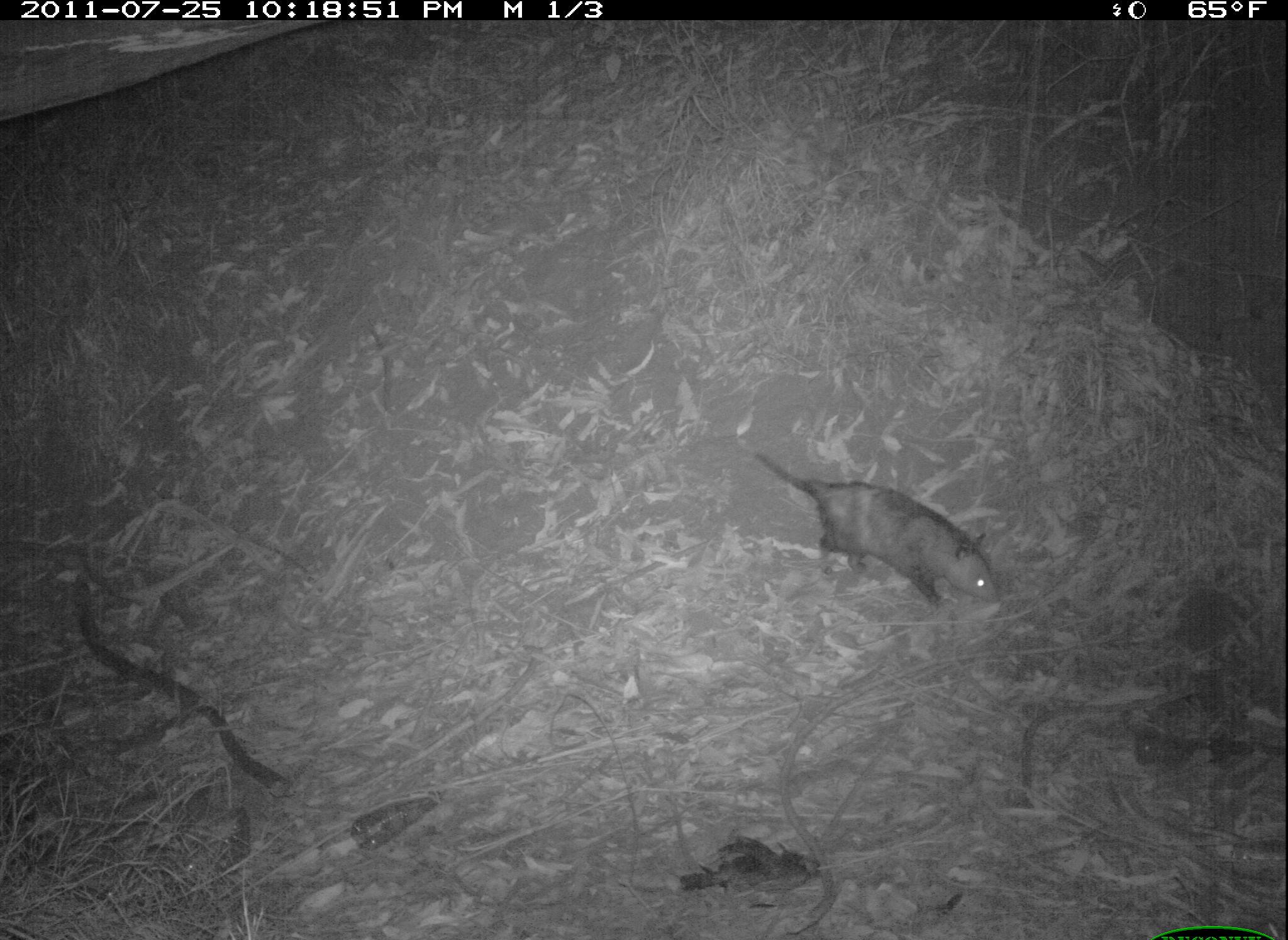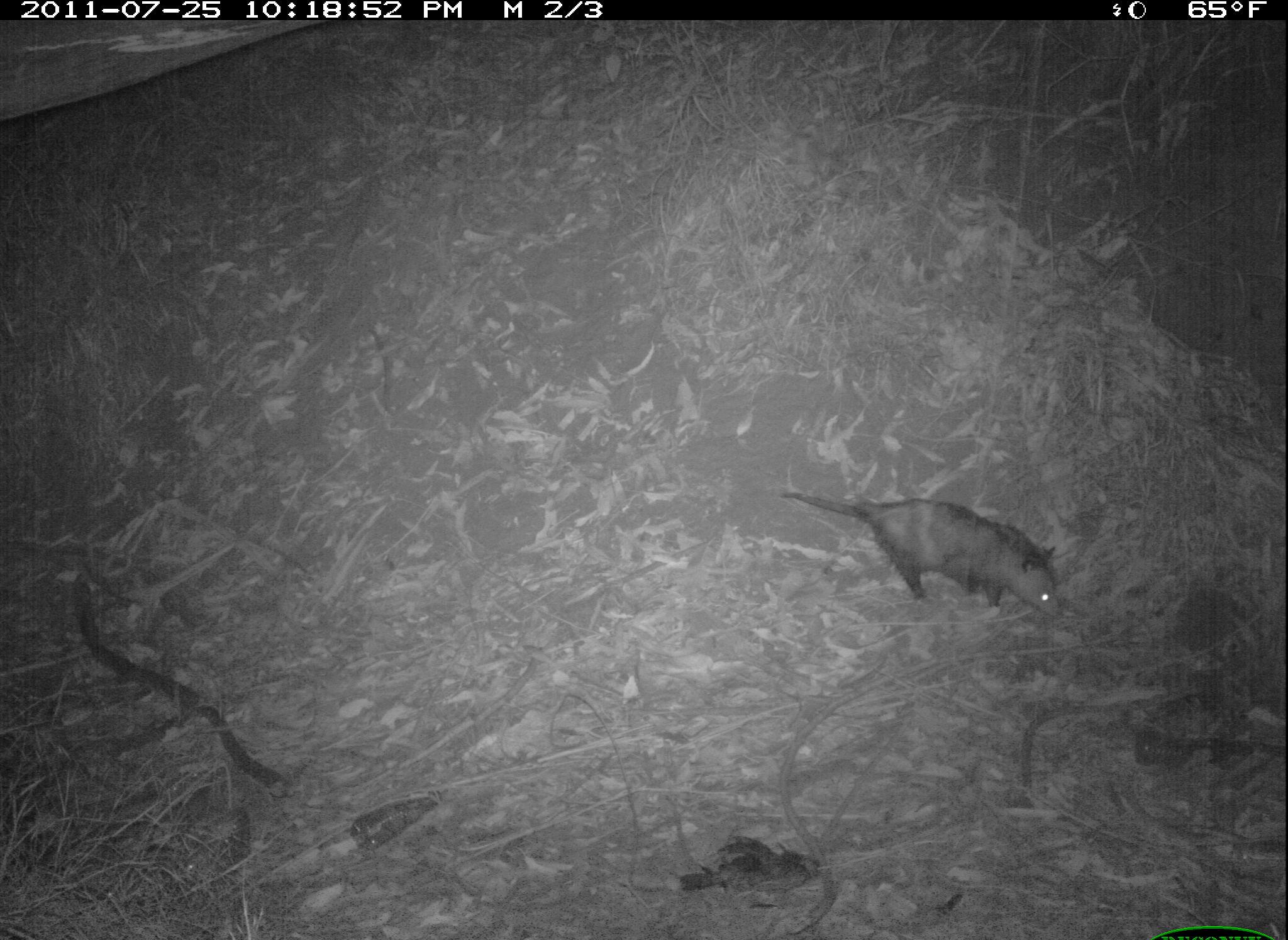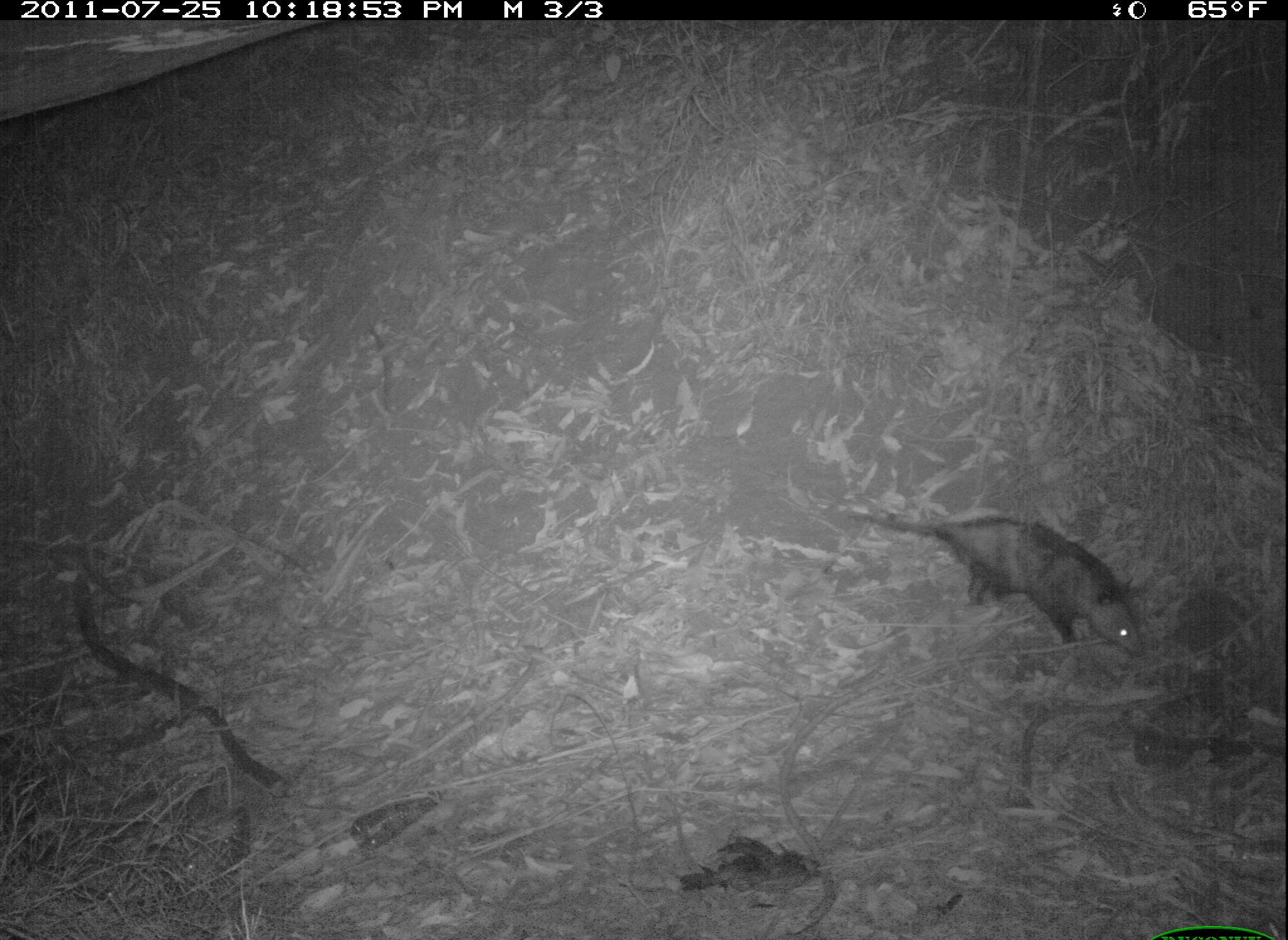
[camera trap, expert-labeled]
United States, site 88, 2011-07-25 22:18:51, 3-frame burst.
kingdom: Animalia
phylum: Chordata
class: Mammalia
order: Didelphimorphia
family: Didelphidae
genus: Didelphis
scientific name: Didelphis virginiana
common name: virginia opossum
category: opossum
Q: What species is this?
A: Opossum (virginia opossum) (Didelphis virginiana).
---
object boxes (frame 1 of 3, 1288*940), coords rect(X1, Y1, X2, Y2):
opossum: rect(712, 424, 1046, 654)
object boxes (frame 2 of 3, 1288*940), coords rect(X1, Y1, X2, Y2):
opossum: rect(763, 407, 1164, 703)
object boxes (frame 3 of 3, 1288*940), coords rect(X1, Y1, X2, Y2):
opossum: rect(829, 461, 1161, 693)